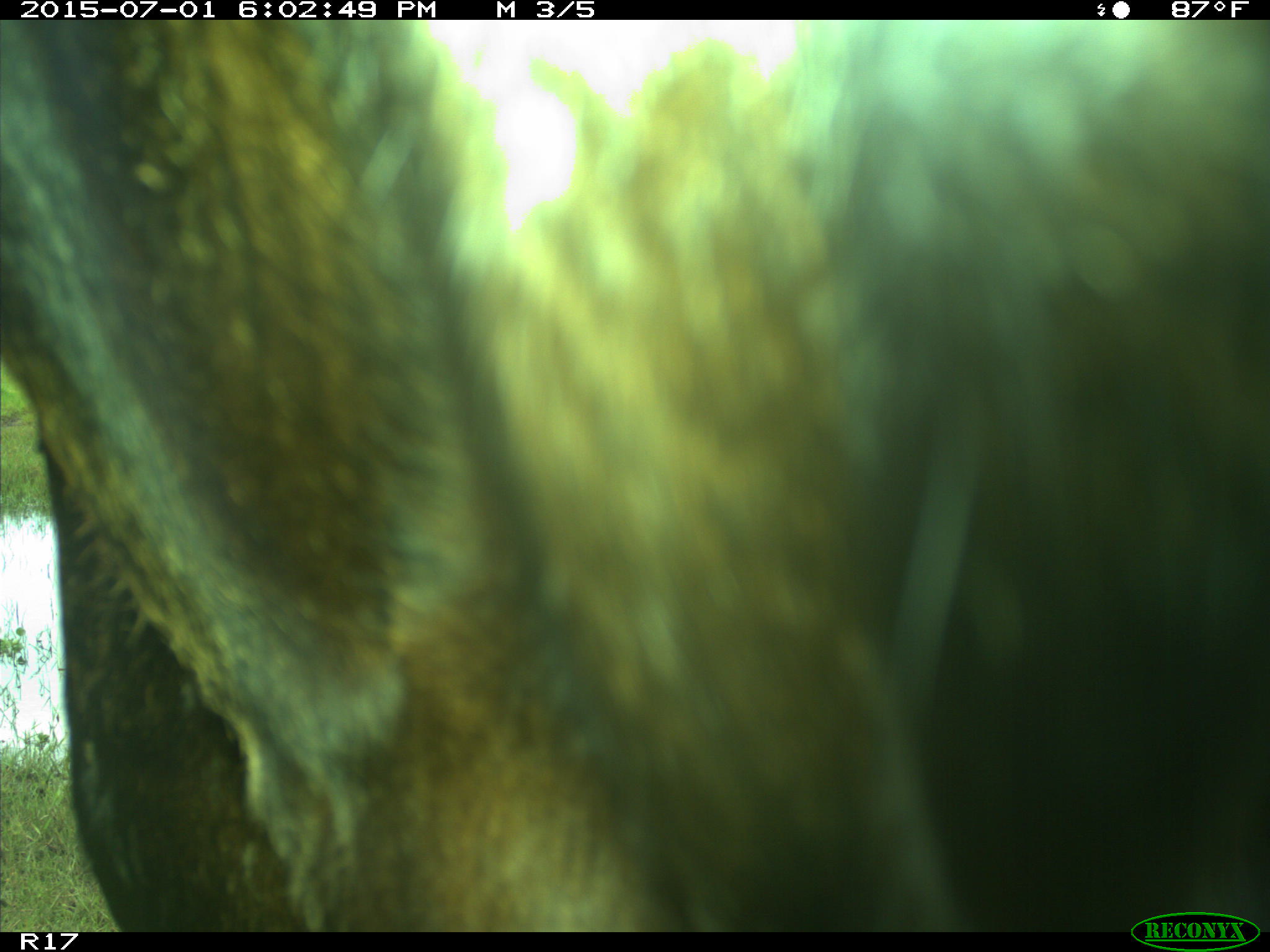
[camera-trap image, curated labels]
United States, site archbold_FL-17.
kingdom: Animalia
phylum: Chordata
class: Mammalia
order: Artiodactyla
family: Bovidae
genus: Bos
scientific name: Bos taurus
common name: domestic cow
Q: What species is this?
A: Bos taurus (domestic cow).